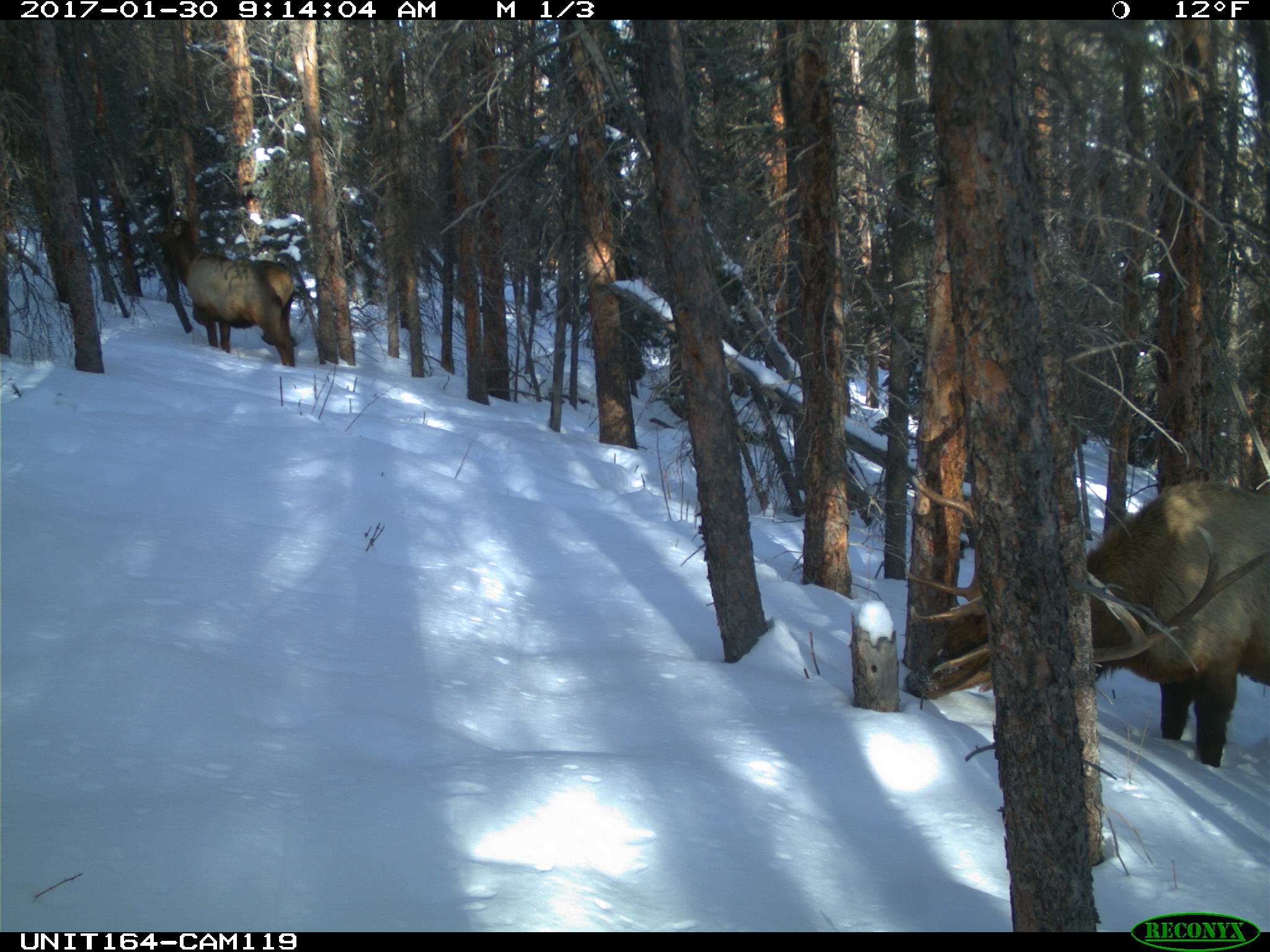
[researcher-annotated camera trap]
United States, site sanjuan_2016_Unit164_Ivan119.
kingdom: Animalia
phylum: Chordata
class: Mammalia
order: Artiodactyla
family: Cervidae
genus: Cervus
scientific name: Cervus elaphus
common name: red deer